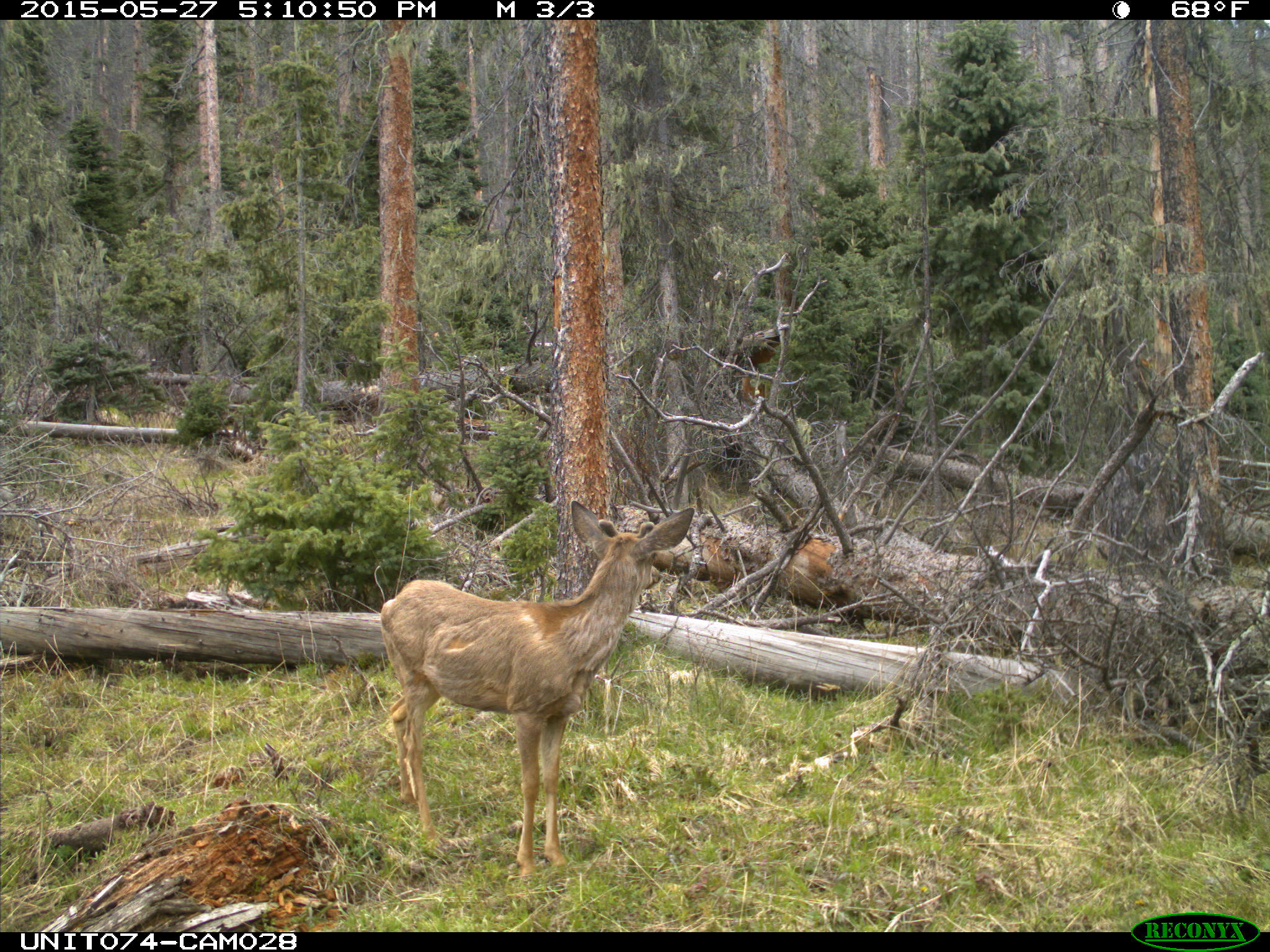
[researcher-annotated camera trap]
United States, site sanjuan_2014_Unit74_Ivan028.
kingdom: Animalia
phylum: Chordata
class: Mammalia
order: Artiodactyla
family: Cervidae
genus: Odocoileus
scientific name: Odocoileus hemionus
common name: mule deer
Odocoileus hemionus (mule deer).